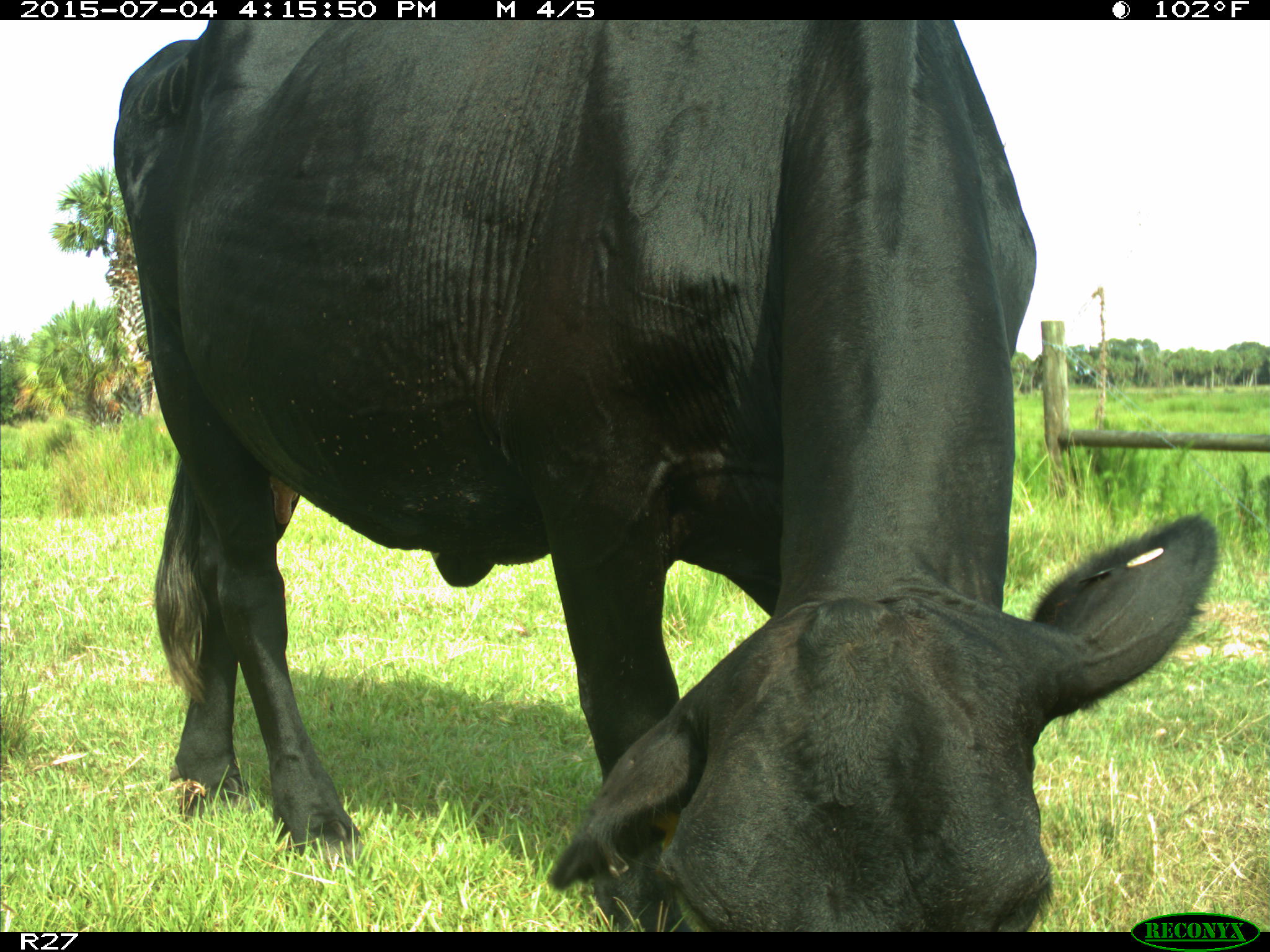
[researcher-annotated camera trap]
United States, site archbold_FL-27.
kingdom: Animalia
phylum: Chordata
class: Mammalia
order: Artiodactyla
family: Bovidae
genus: Bos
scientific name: Bos taurus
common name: domestic cow